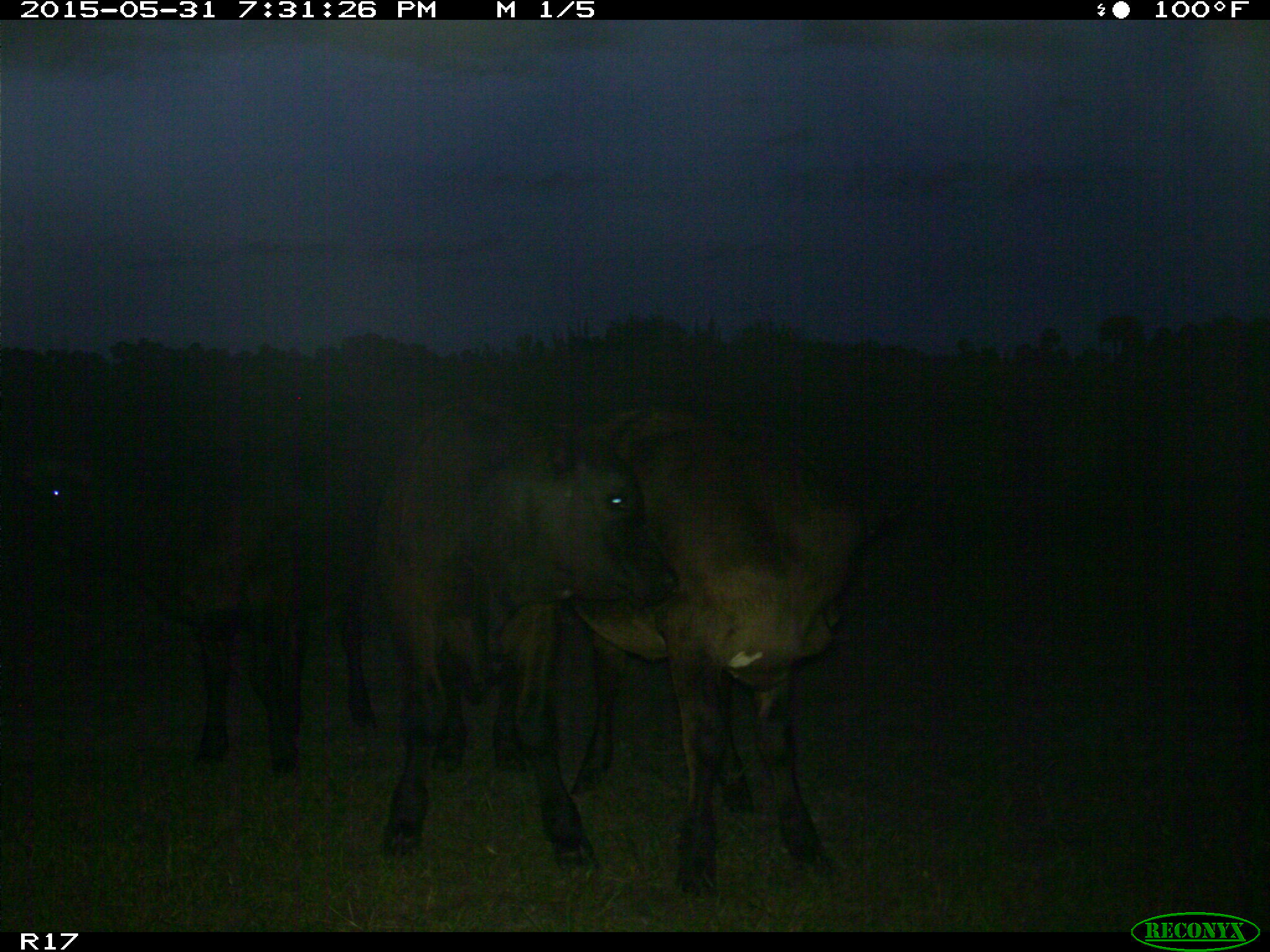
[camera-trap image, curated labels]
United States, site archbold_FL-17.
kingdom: Animalia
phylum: Chordata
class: Mammalia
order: Artiodactyla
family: Bovidae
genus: Bos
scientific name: Bos taurus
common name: domestic cow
Bos taurus (domestic cow).